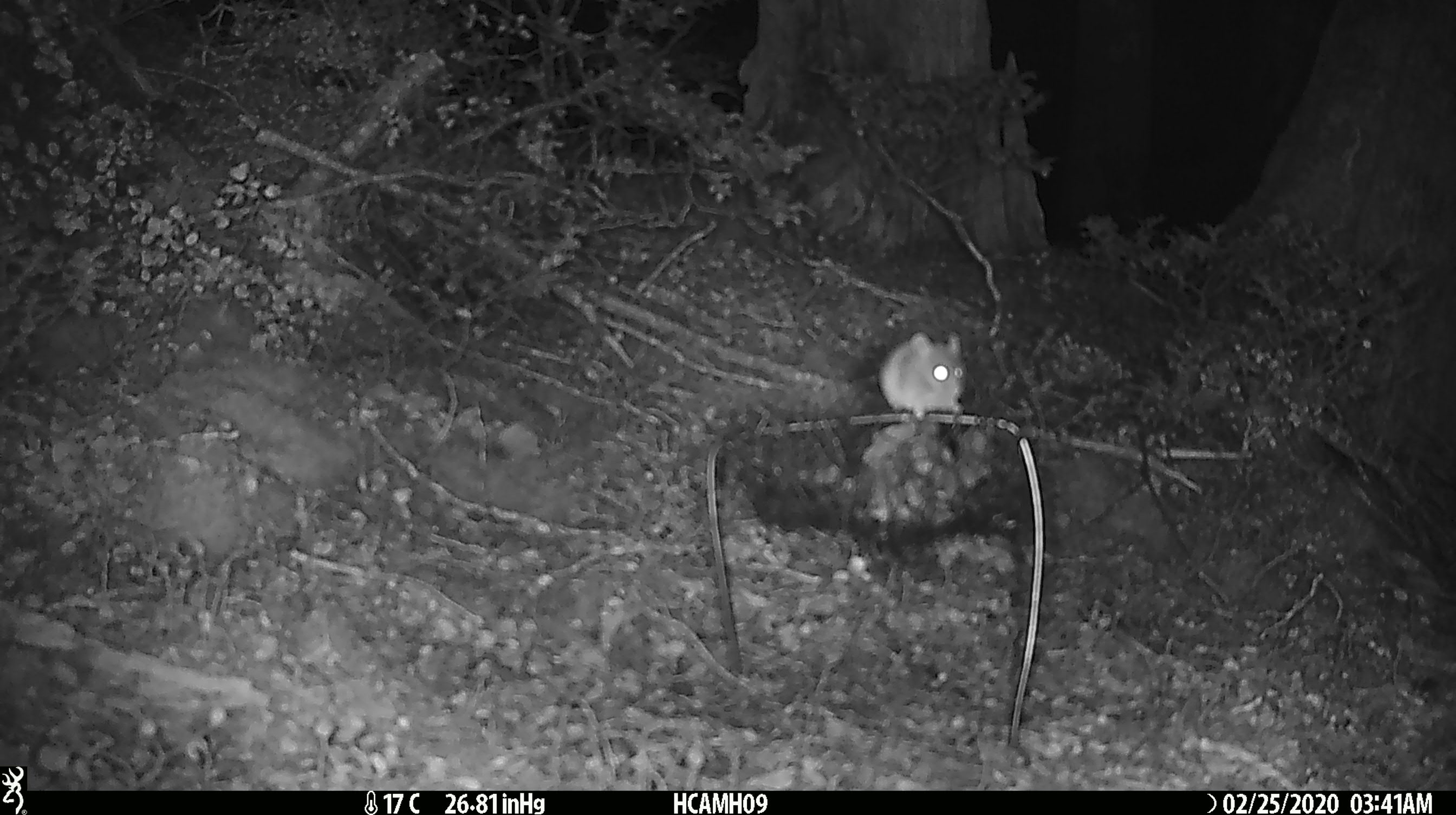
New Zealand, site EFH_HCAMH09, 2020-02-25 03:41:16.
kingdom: Animalia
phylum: Chordata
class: Mammalia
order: Rodentia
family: Muridae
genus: Mus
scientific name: Mus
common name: mouse